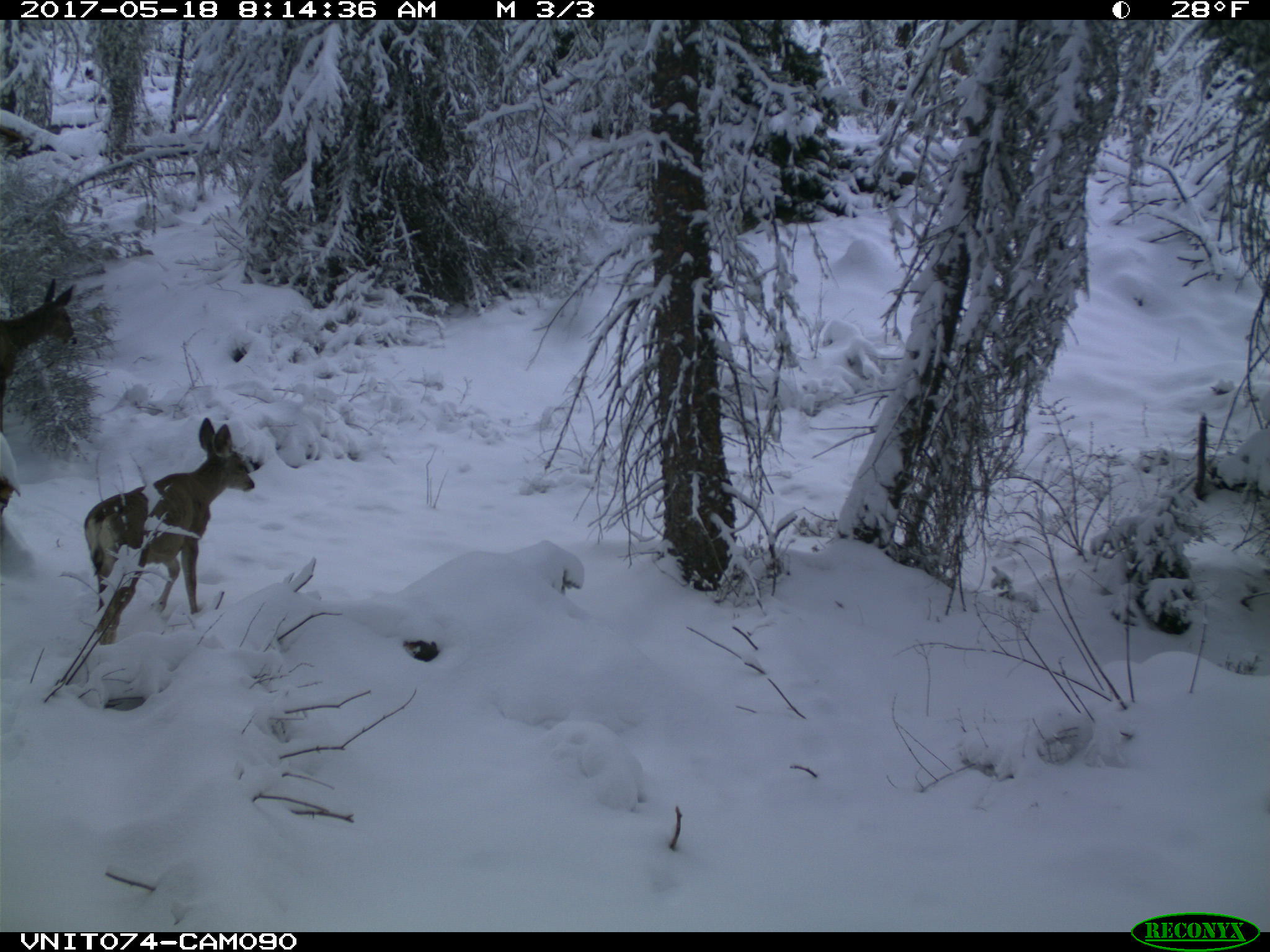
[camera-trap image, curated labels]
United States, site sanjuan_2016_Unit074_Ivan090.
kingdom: Animalia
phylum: Chordata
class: Mammalia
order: Artiodactyla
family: Cervidae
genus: Odocoileus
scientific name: Odocoileus hemionus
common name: mule deer